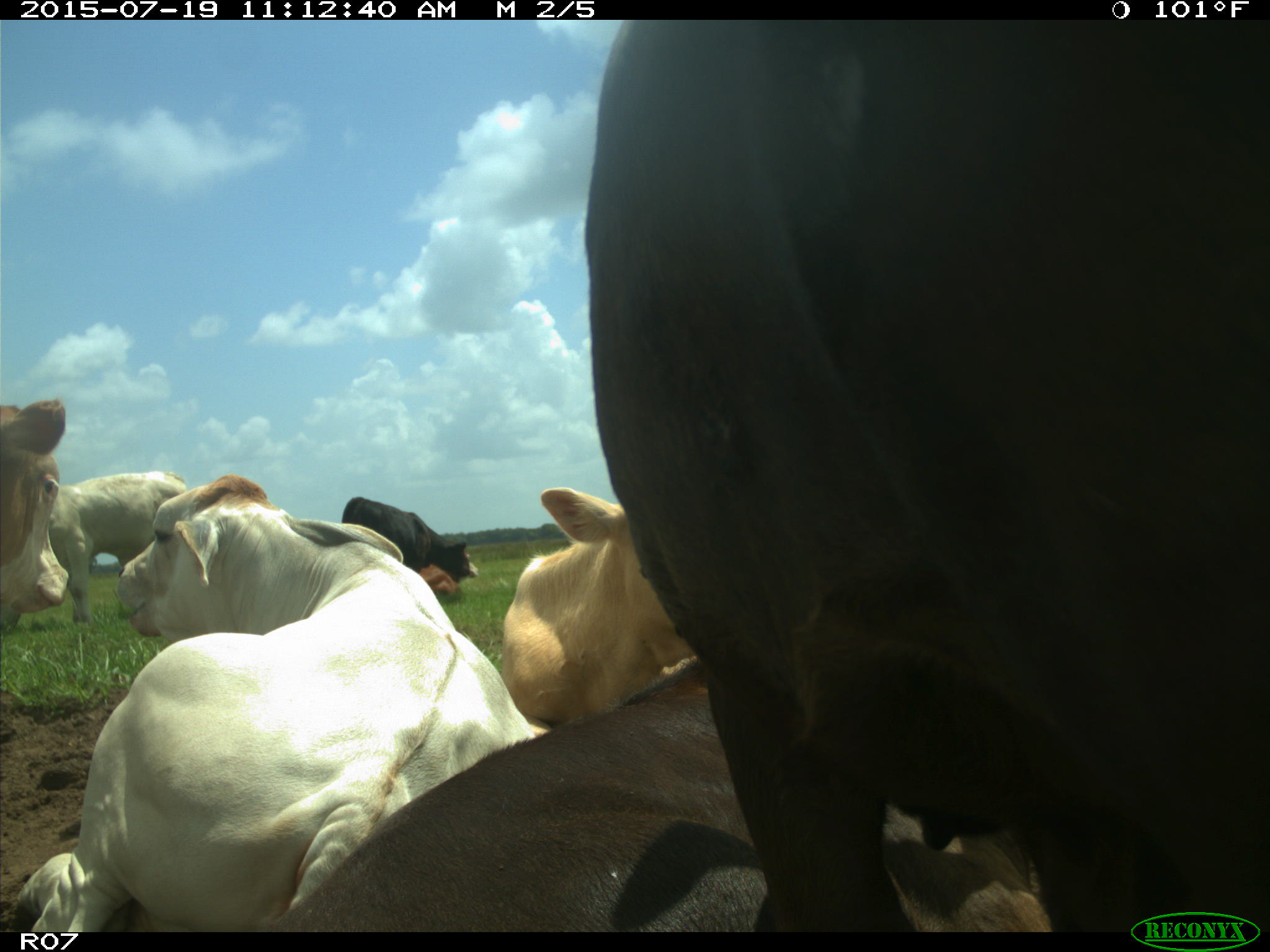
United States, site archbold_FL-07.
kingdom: Animalia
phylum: Chordata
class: Mammalia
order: Artiodactyla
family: Bovidae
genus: Bos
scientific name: Bos taurus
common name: domestic cow